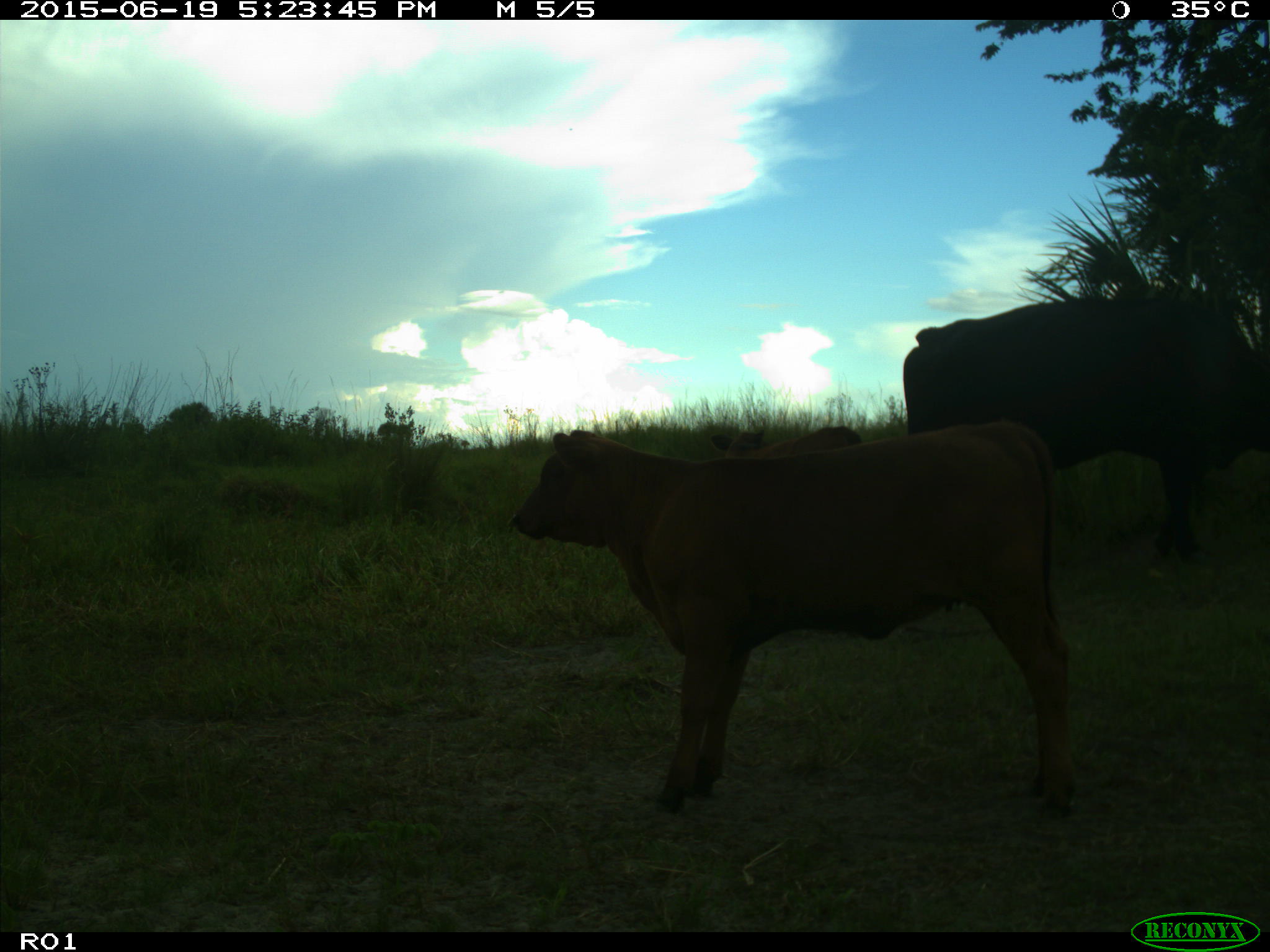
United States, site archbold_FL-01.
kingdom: Animalia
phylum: Chordata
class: Mammalia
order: Artiodactyla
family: Bovidae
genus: Bos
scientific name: Bos taurus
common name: domestic cow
Bos taurus (domestic cow).